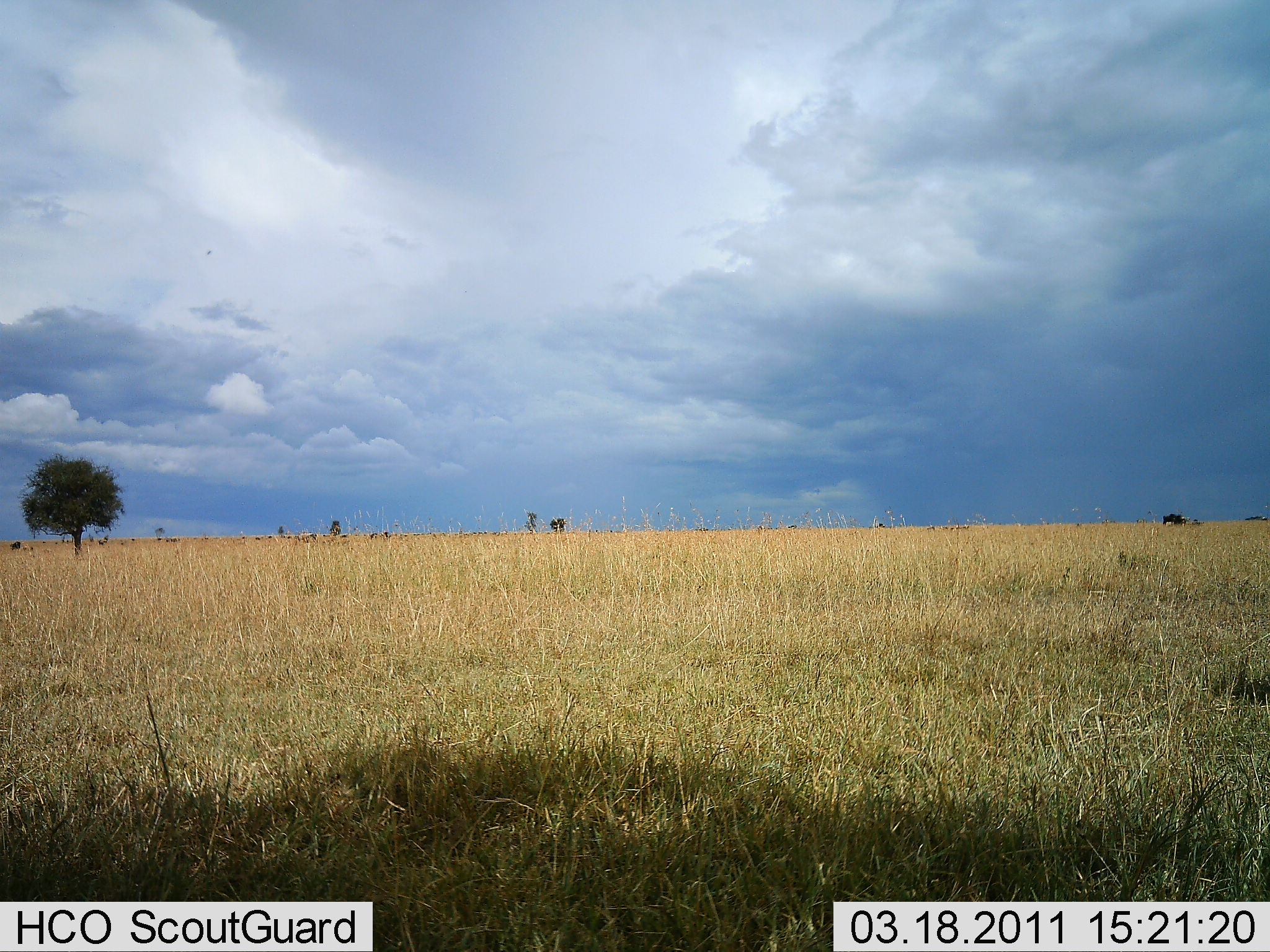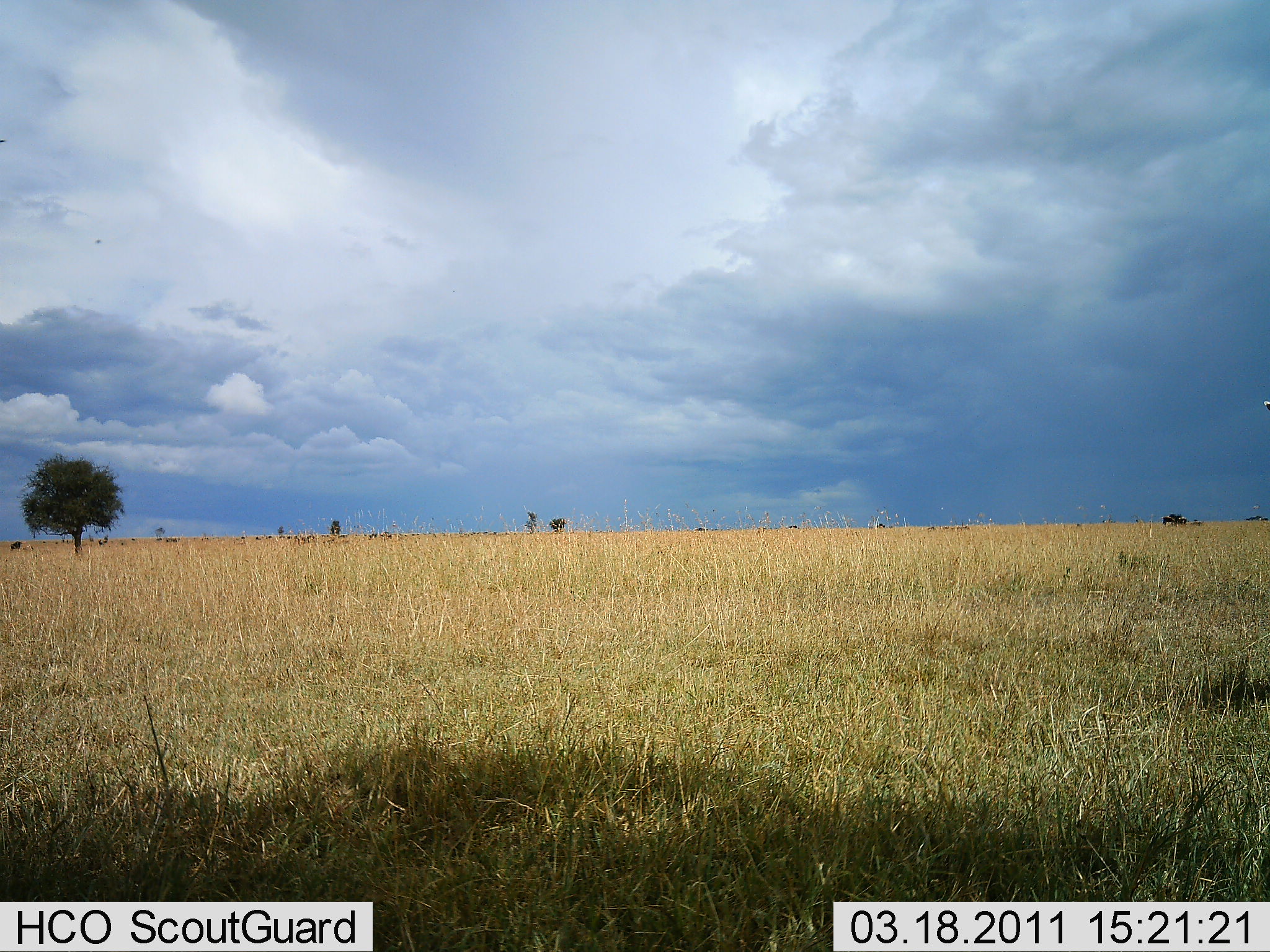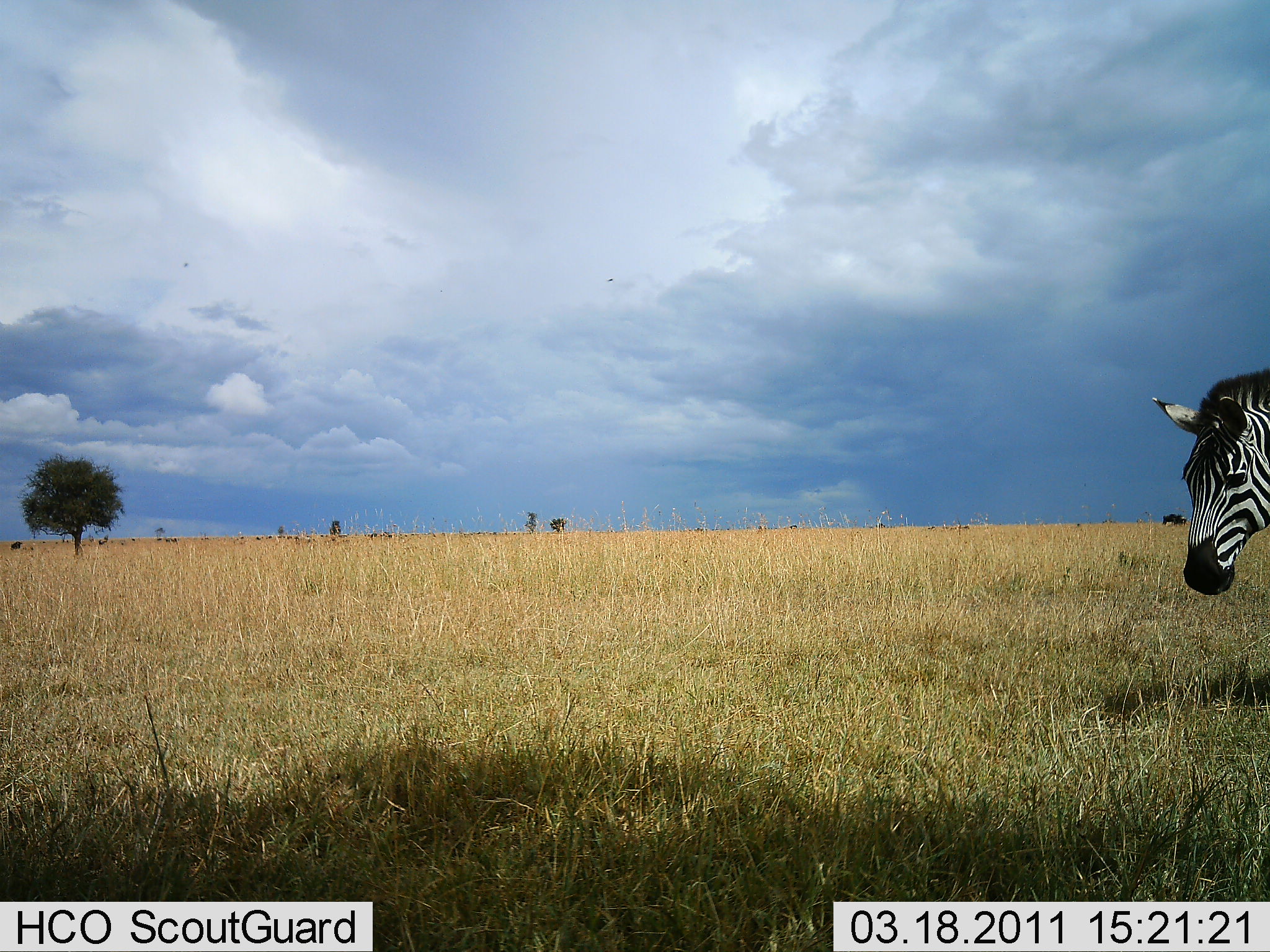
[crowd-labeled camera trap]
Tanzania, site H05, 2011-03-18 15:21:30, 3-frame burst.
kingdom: Animalia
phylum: Chordata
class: Mammalia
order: Perissodactyla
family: Equidae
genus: Equus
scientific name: Equus quagga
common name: plains zebra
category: zebra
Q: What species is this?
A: Zebra (plains zebra) (Equus quagga).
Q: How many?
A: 1.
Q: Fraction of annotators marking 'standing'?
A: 17%.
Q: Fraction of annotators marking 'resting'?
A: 0%.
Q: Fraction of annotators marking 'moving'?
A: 92%.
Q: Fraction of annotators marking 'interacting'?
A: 0%.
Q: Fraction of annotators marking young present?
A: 0%.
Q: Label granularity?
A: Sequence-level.